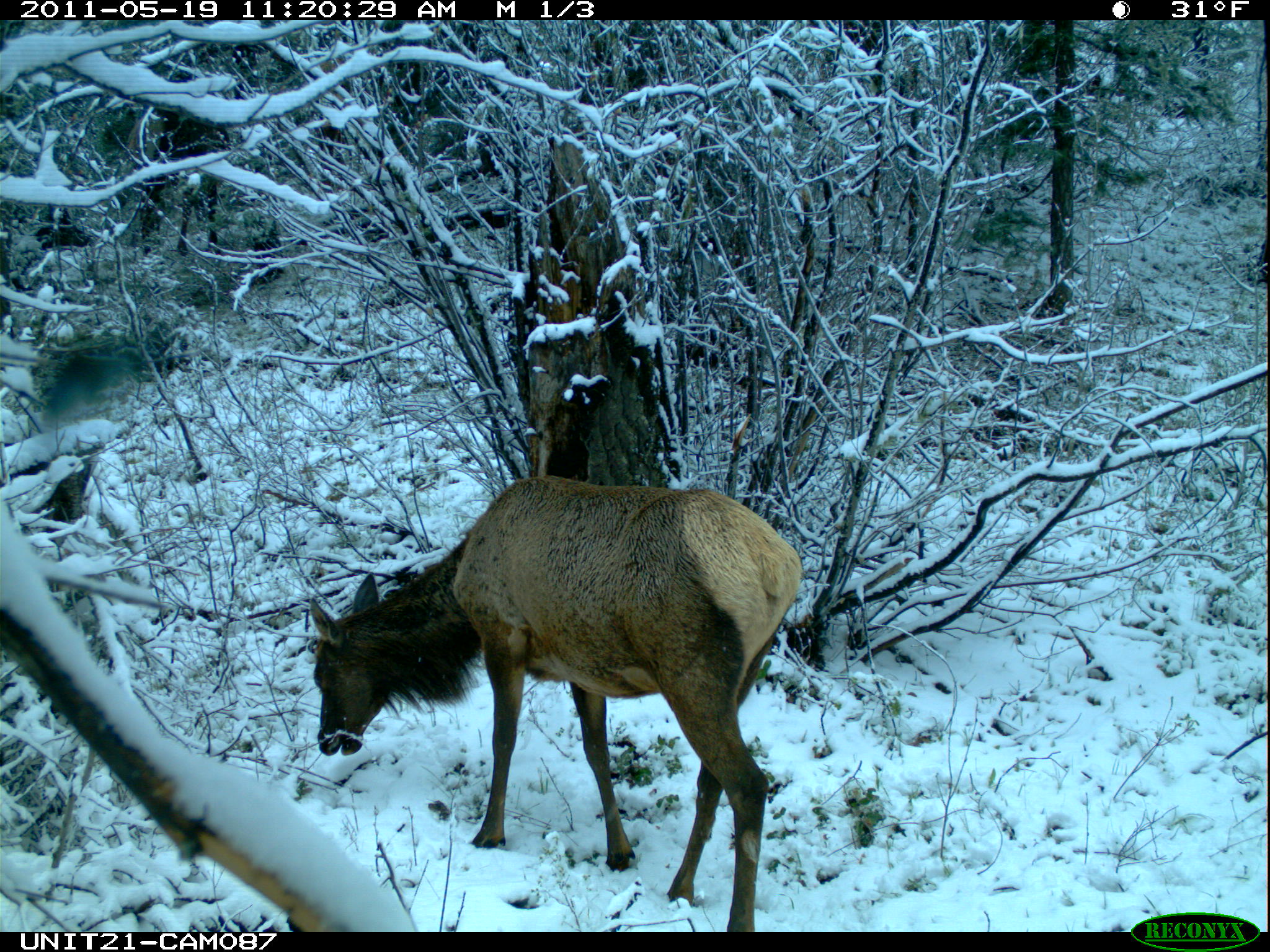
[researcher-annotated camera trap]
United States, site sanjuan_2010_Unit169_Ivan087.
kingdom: Animalia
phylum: Chordata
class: Mammalia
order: Artiodactyla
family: Cervidae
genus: Cervus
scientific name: Cervus elaphus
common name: red deer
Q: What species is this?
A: Cervus elaphus (red deer).